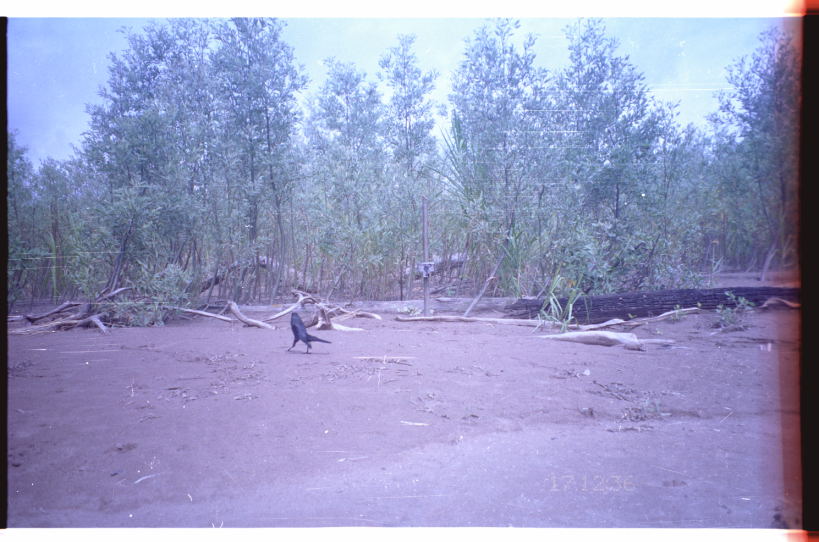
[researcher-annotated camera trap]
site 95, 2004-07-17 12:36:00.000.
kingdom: Animalia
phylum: Chordata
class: Aves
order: Passeriformes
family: Icteridae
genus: Molothrus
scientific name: Molothrus oryzivorus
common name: giant cowbird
Molothrus oryzivorus (giant cowbird).